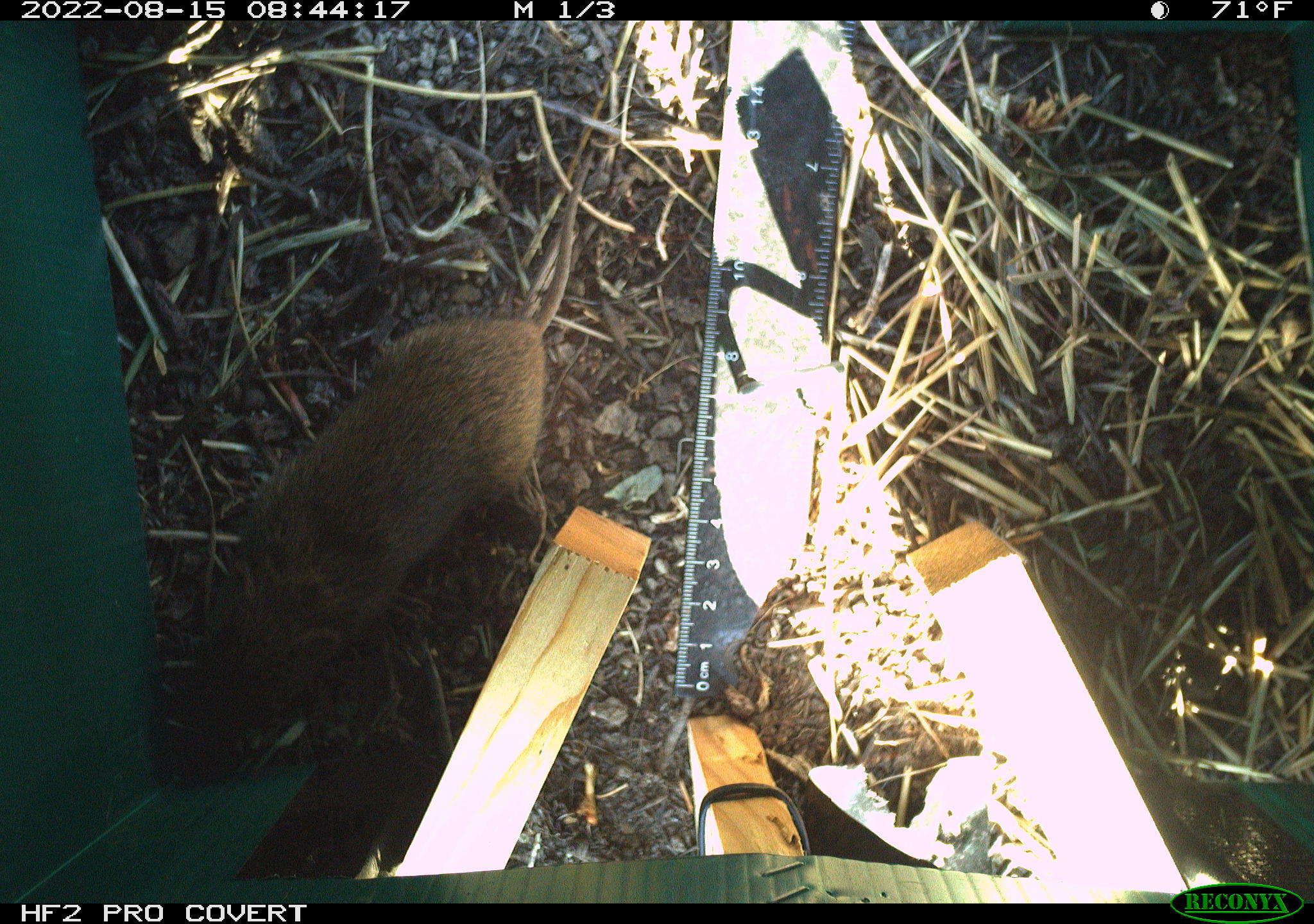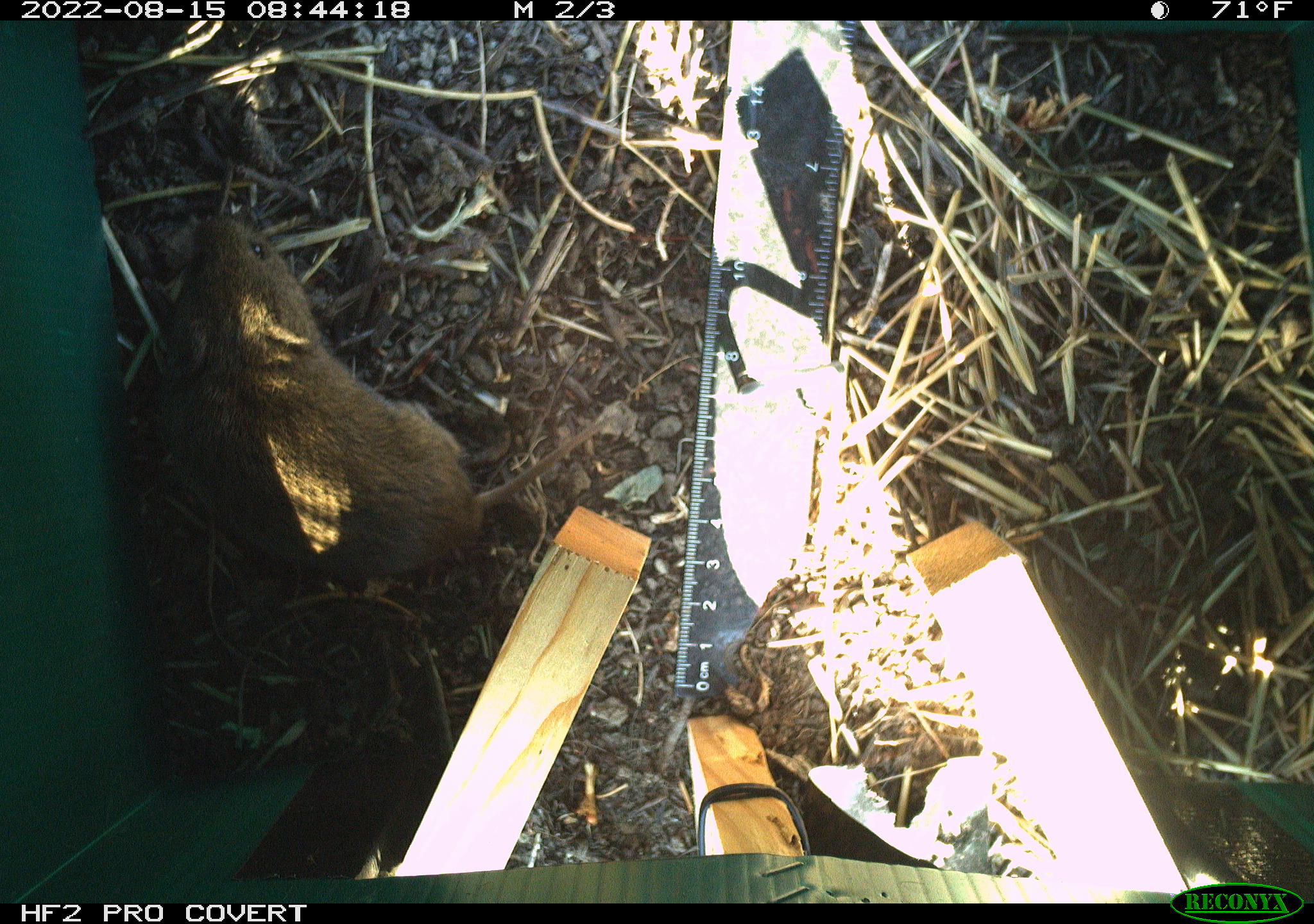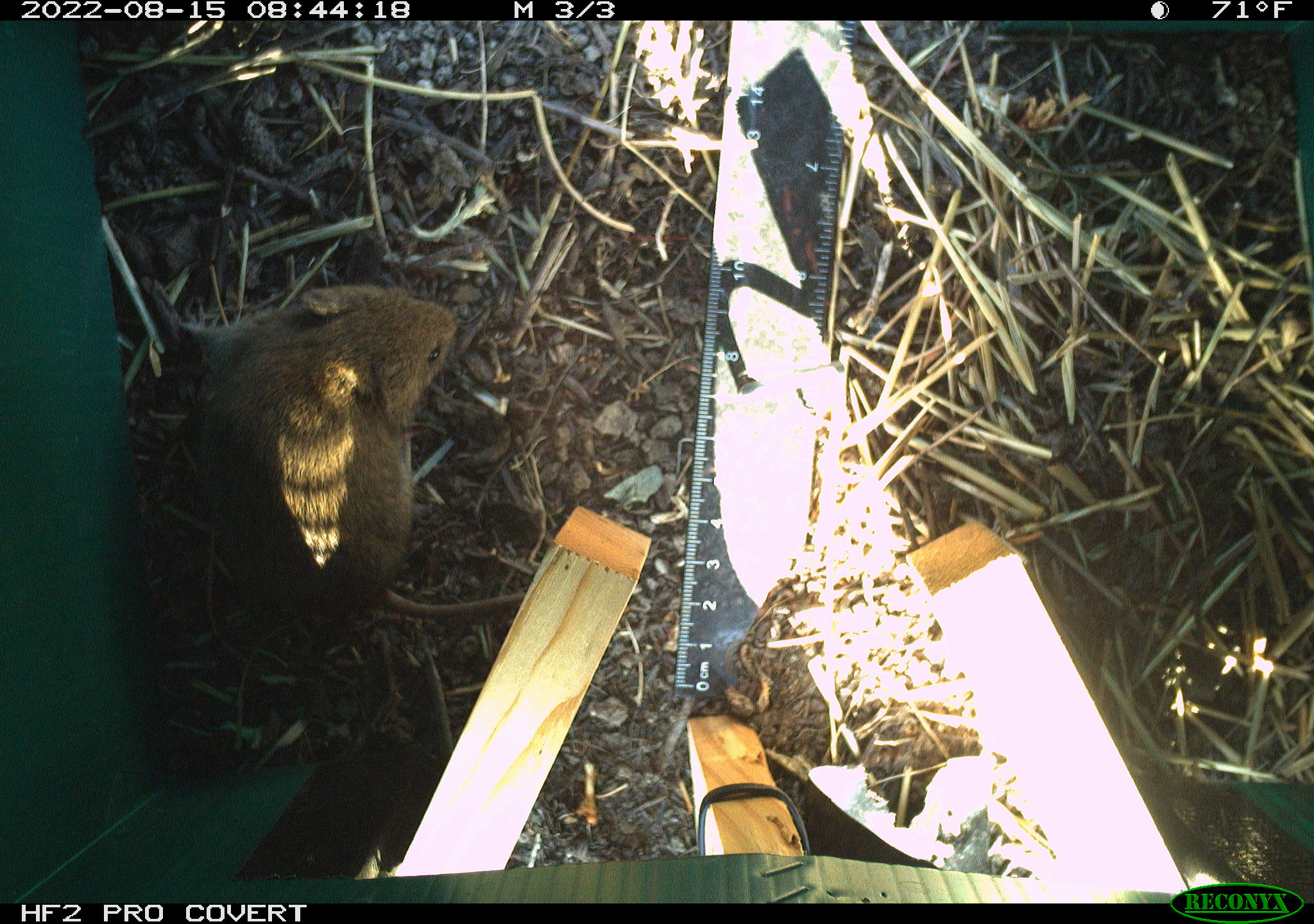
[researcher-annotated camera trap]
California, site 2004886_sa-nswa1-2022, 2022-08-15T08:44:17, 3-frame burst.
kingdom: Animalia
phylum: Chordata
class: Mammalia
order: Rodentia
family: Cricetidae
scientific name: Cricetidae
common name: hamsters, voles, lemmings, and allies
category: cricetidae family